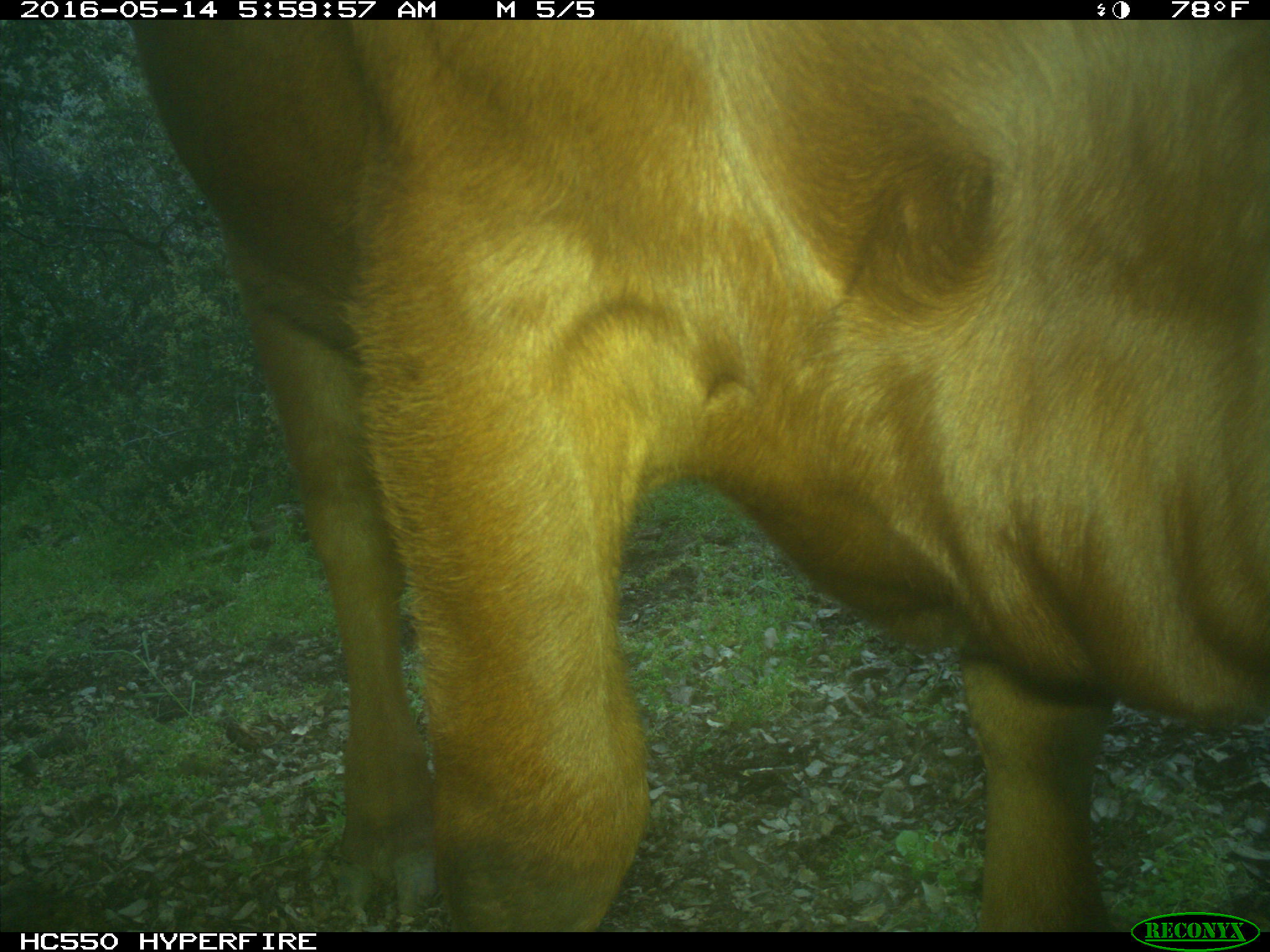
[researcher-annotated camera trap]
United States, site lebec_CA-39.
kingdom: Animalia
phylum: Chordata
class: Mammalia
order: Artiodactyla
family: Bovidae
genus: Bos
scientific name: Bos taurus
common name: domestic cow